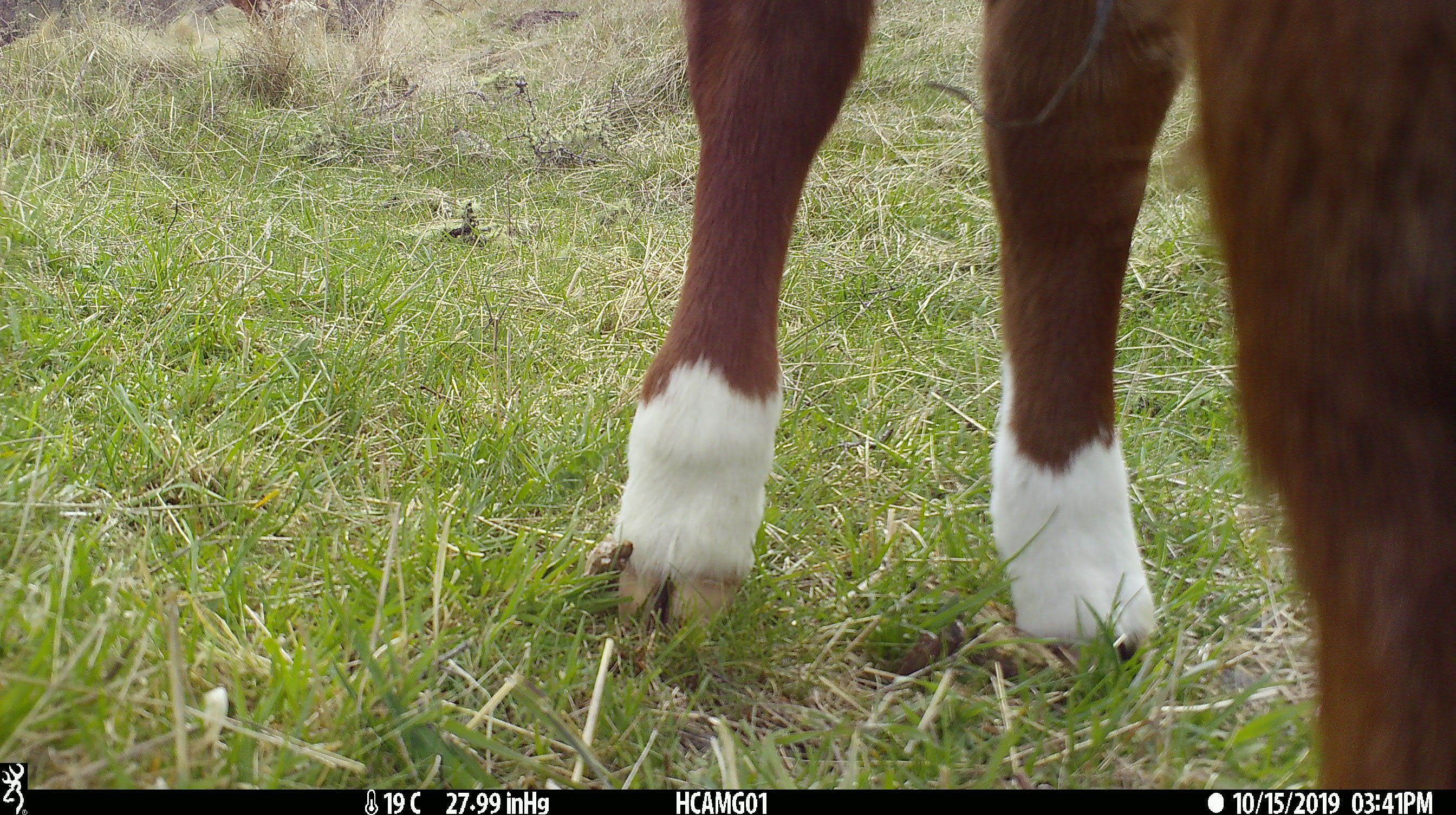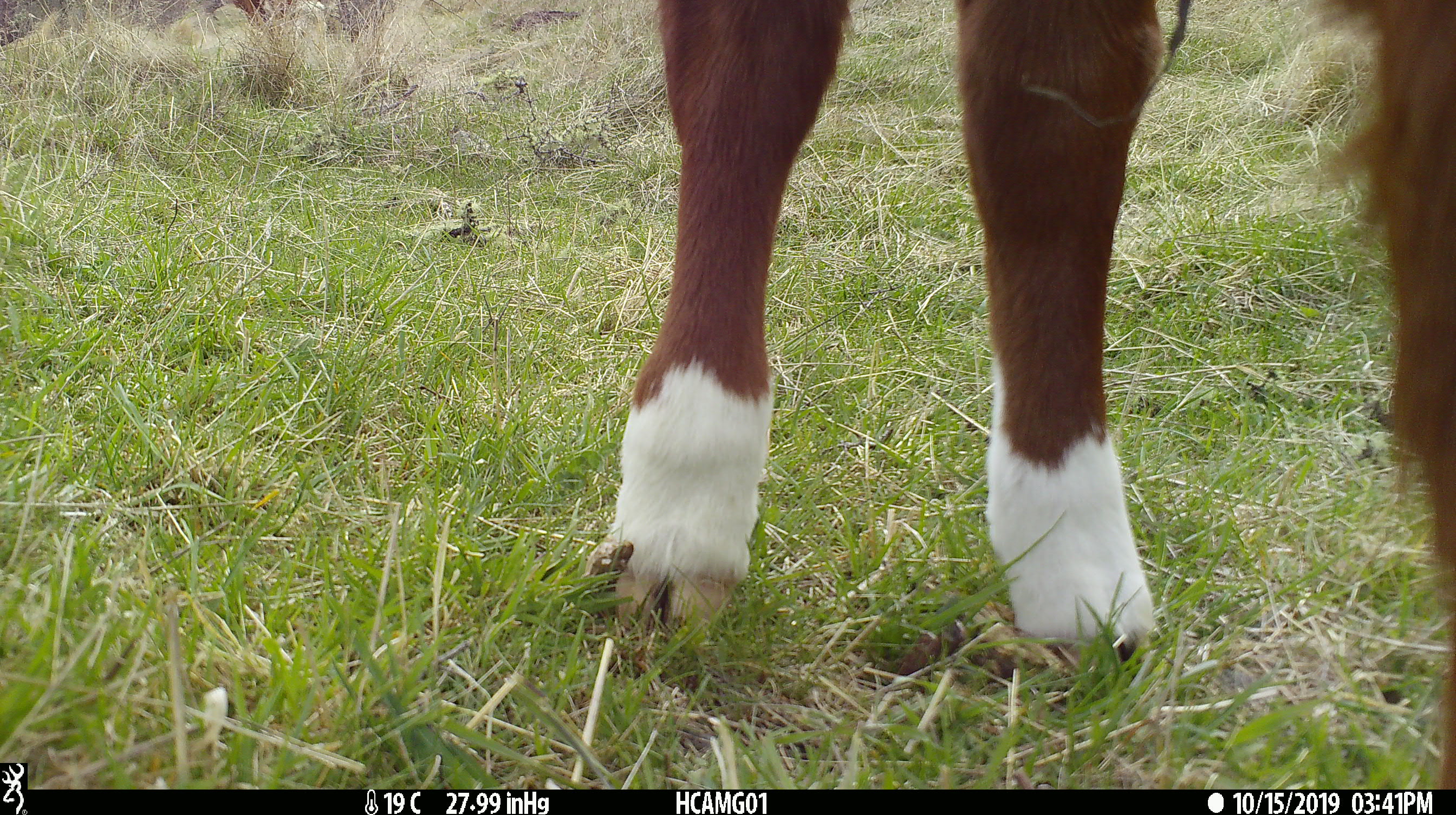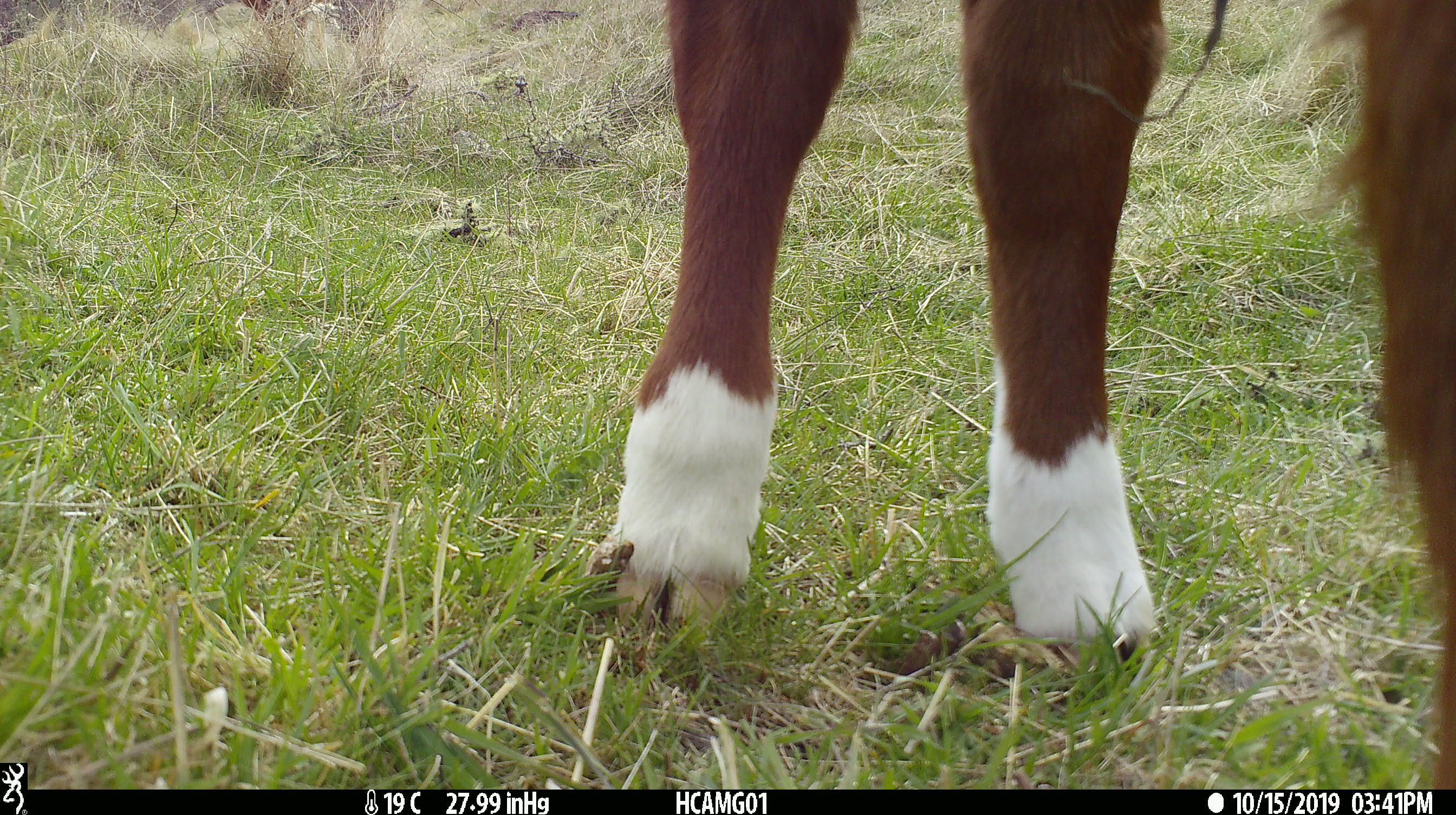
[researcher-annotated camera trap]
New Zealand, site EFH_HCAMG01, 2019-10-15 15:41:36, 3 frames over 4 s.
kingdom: Animalia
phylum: Chordata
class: Mammalia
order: Artiodactyla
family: Bovidae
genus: Bos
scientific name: Bos taurus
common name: domestic cow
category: cow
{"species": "cow (domestic cow) (Bos taurus)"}